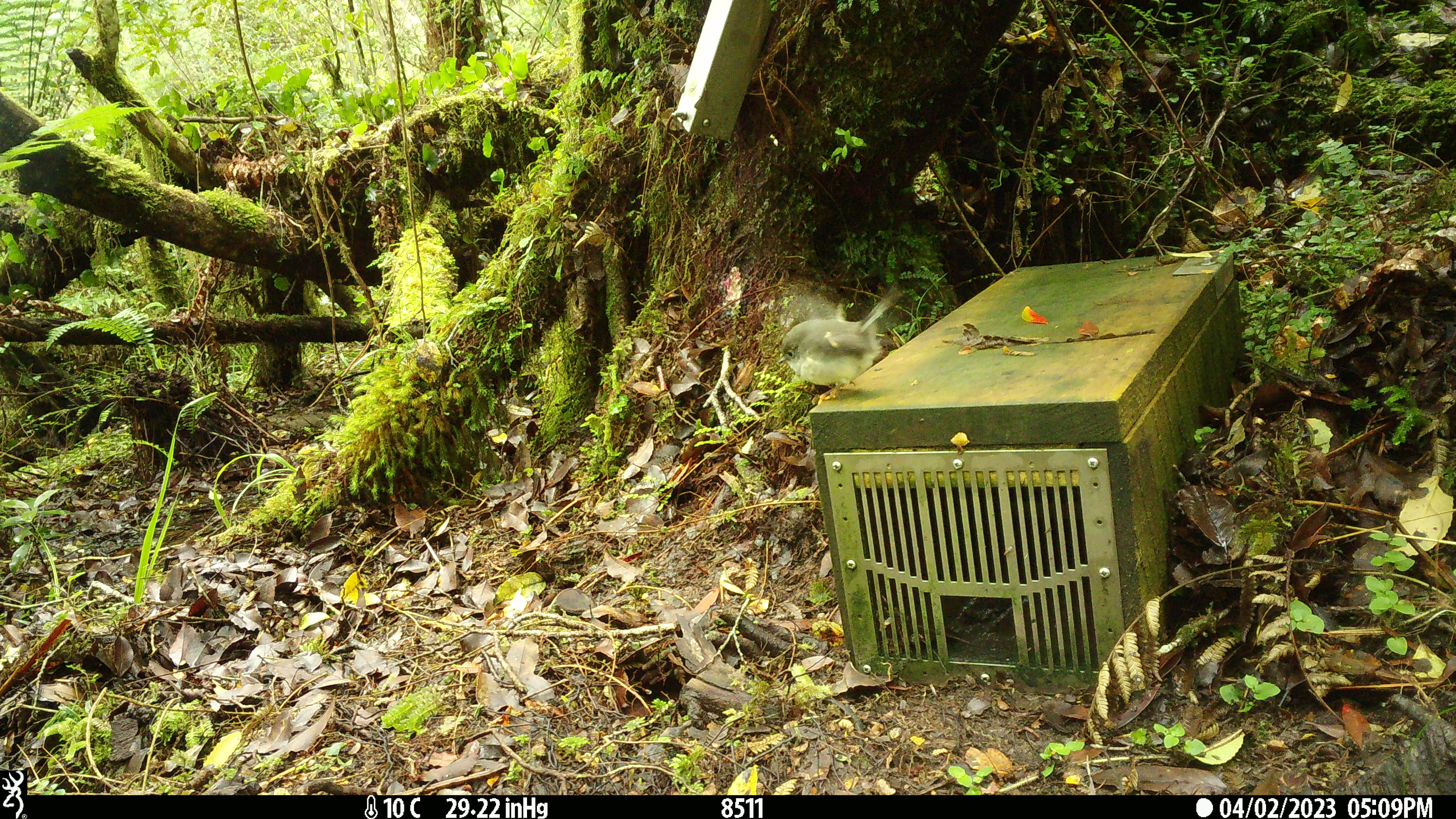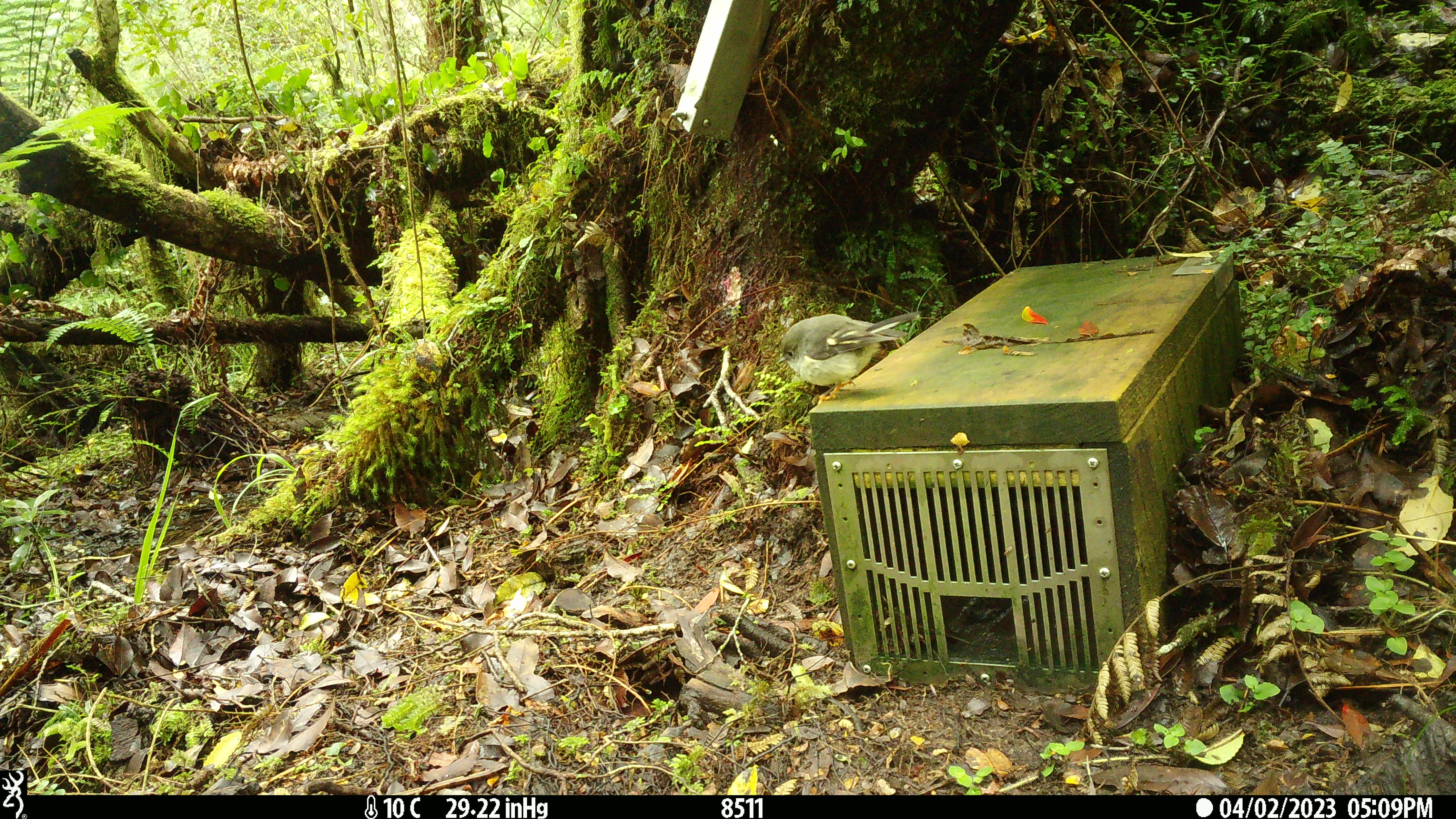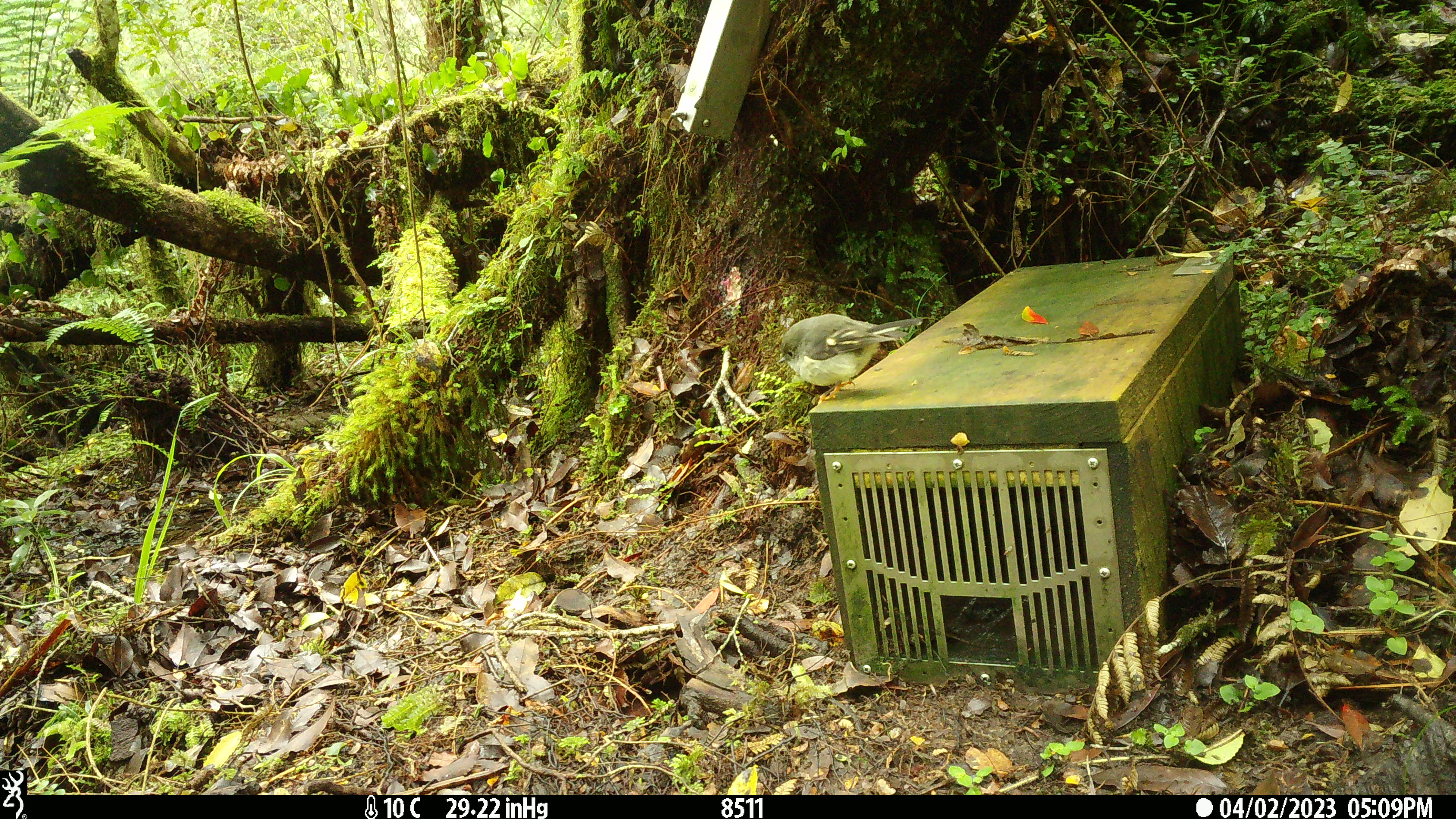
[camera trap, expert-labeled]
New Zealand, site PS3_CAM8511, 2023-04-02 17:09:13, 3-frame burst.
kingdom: Animalia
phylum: Chordata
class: Aves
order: Passeriformes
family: Petroicidae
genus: Petroica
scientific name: Petroica macrocephala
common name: tomtit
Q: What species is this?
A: Tomtit (Petroica macrocephala).